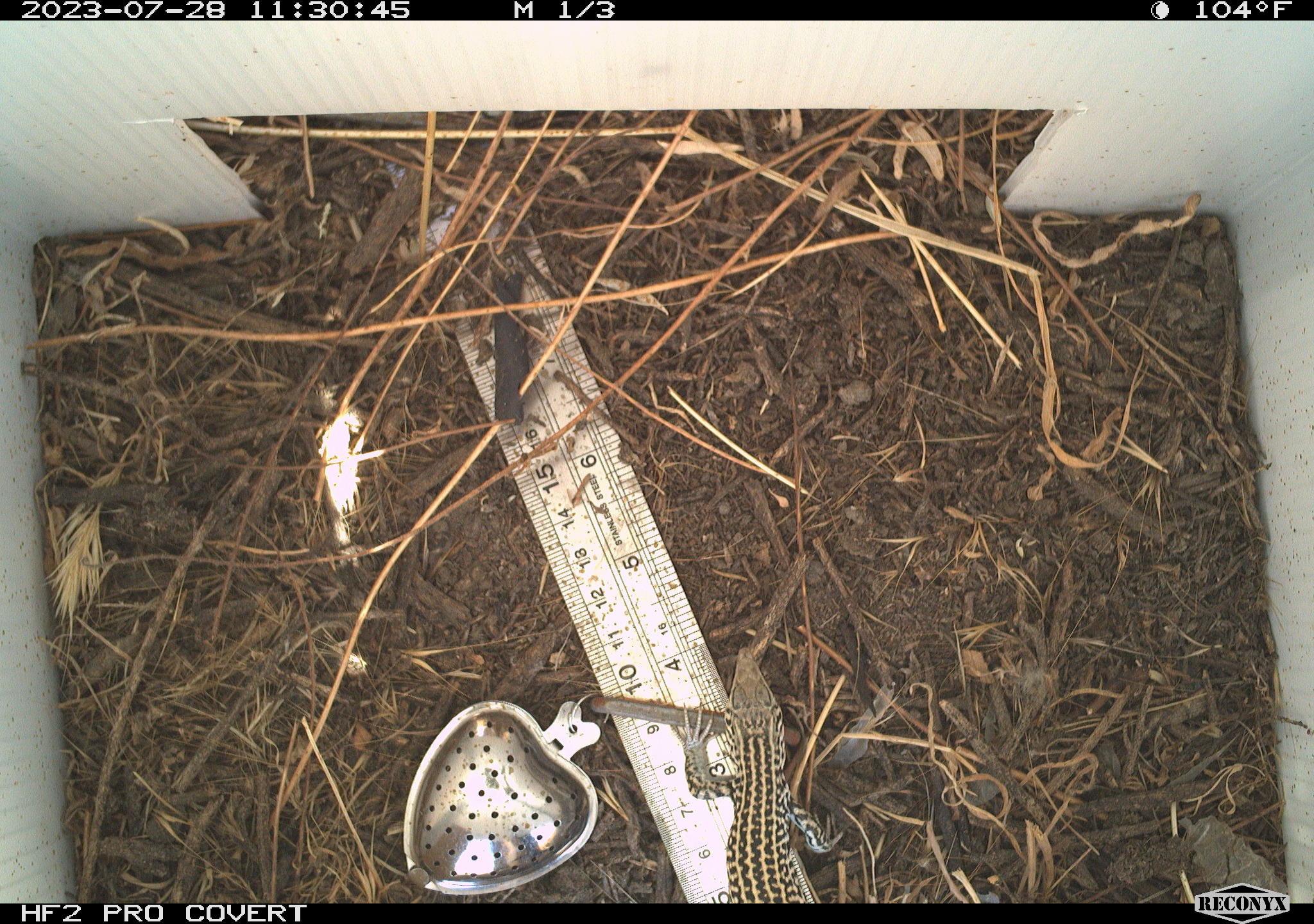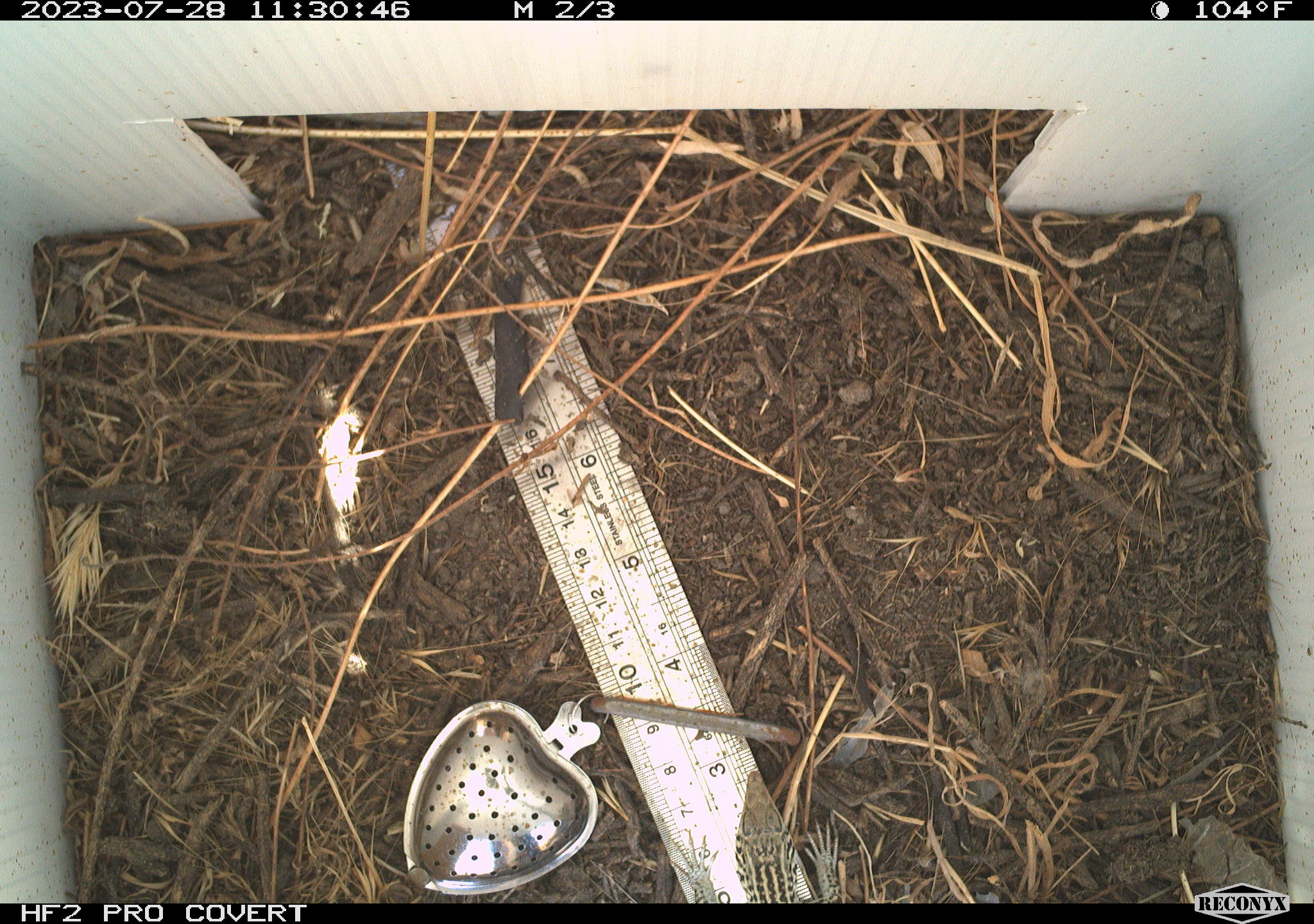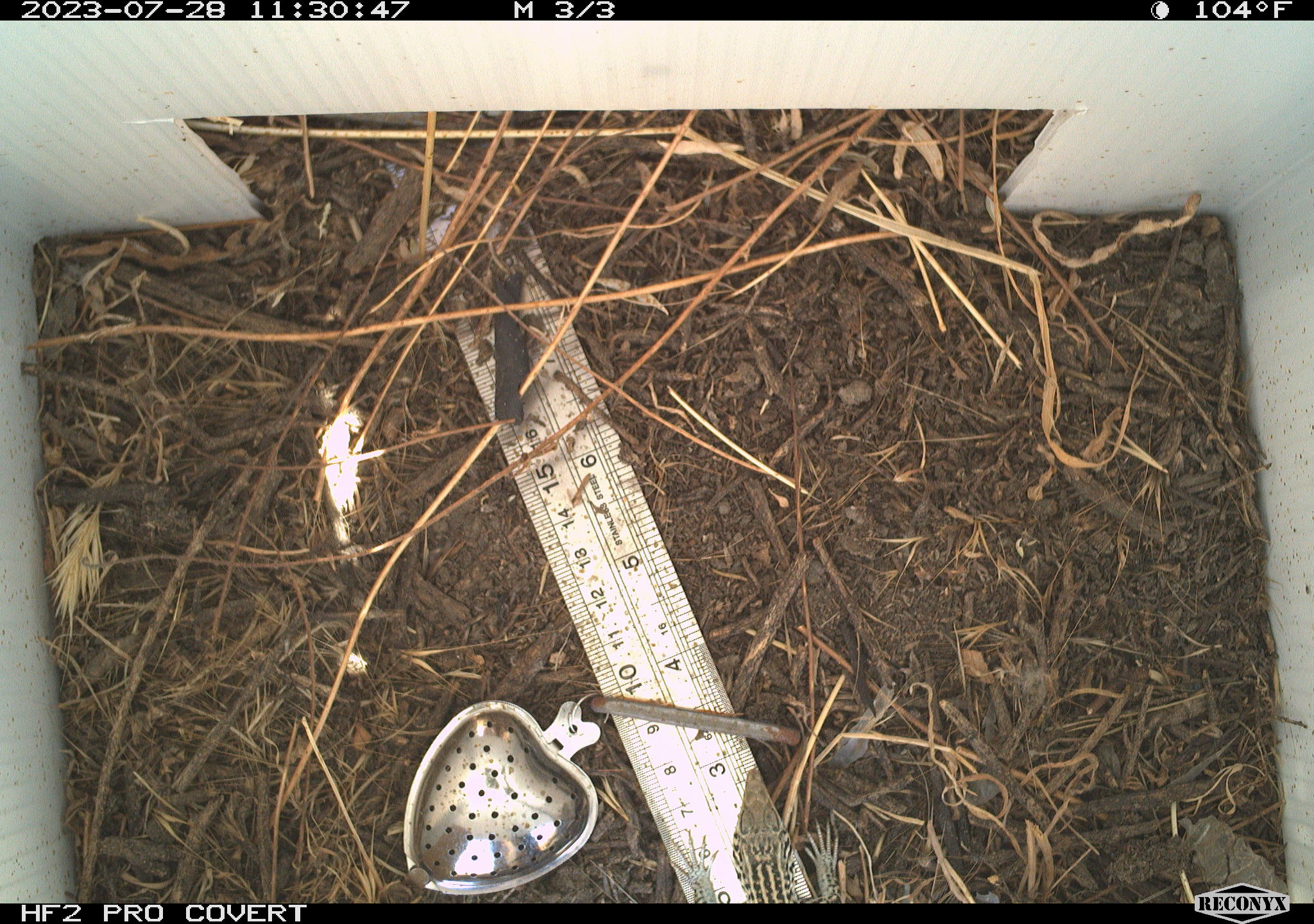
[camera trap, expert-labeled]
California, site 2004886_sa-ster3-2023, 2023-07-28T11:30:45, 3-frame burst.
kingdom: Animalia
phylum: Chordata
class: Reptilia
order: Squamata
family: Teiidae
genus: Aspidoscelis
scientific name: Aspidoscelis tigris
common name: western whiptail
Western whiptail (Aspidoscelis tigris).